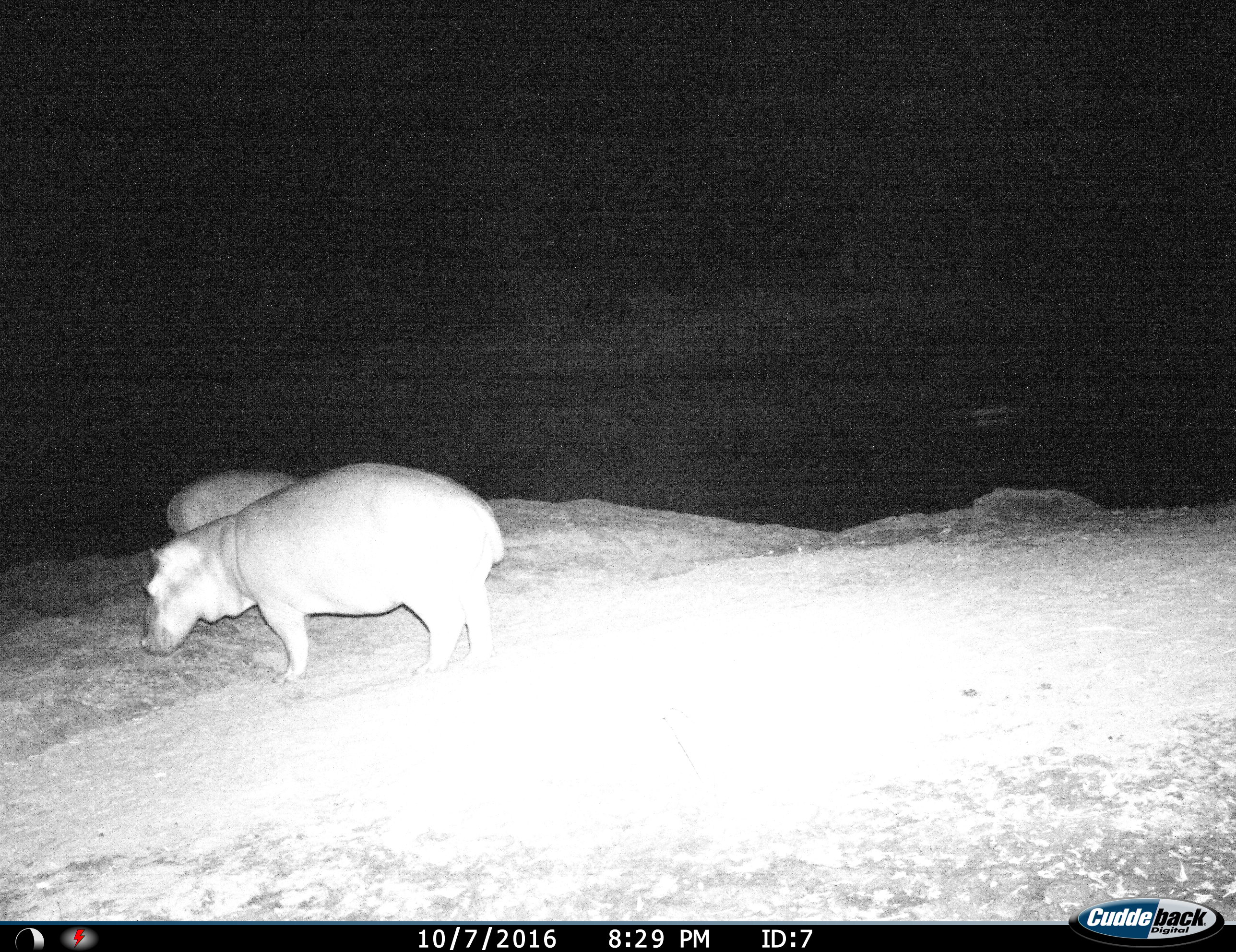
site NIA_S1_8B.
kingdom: Animalia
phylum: Chordata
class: Mammalia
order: Artiodactyla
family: Hippopotamidae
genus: Hippopotamus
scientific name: Hippopotamus amphibius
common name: hippopotamus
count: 2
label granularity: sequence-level